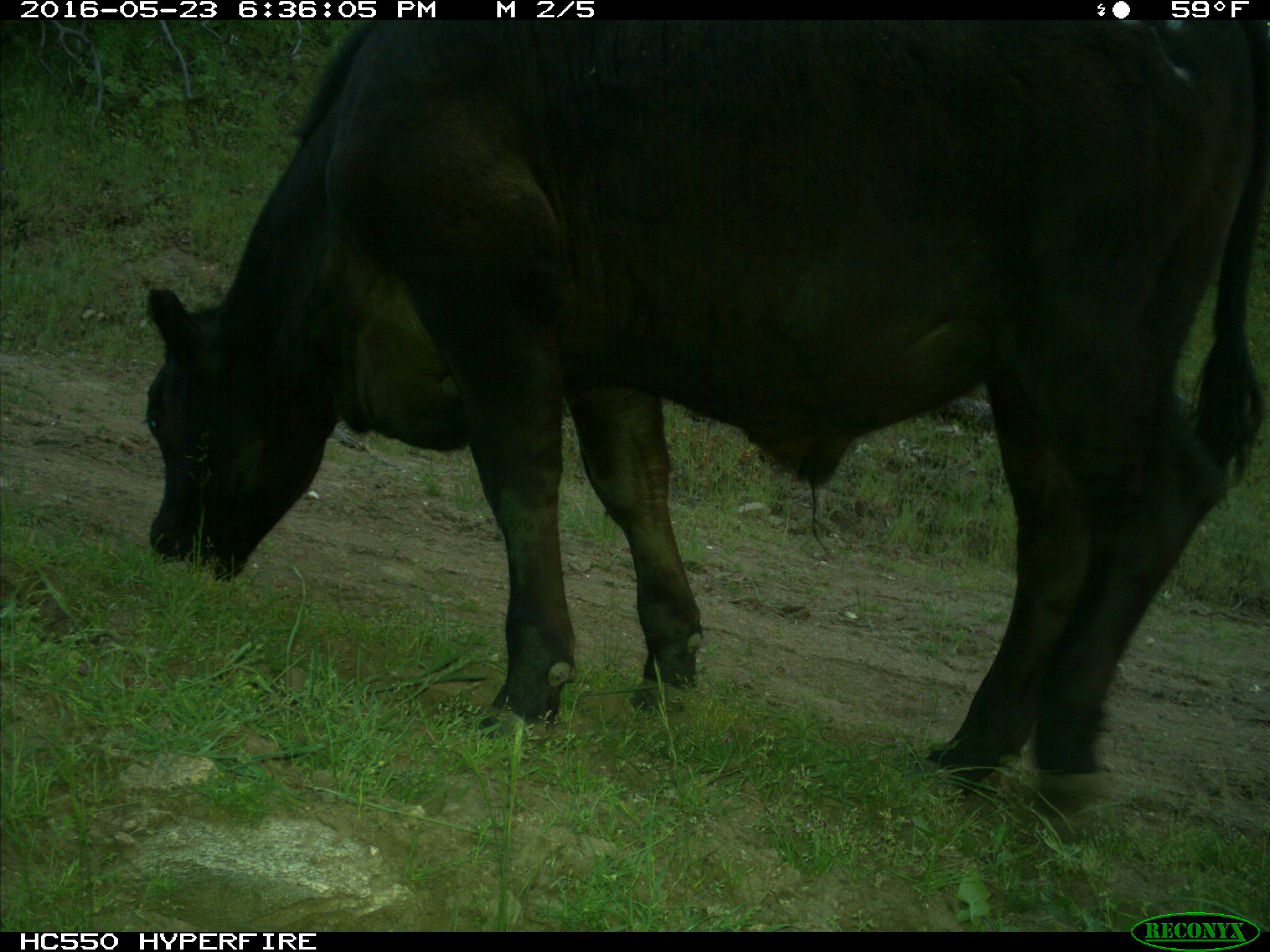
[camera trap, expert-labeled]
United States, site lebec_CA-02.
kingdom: Animalia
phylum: Chordata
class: Mammalia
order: Artiodactyla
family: Bovidae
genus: Bos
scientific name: Bos taurus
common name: domestic cow